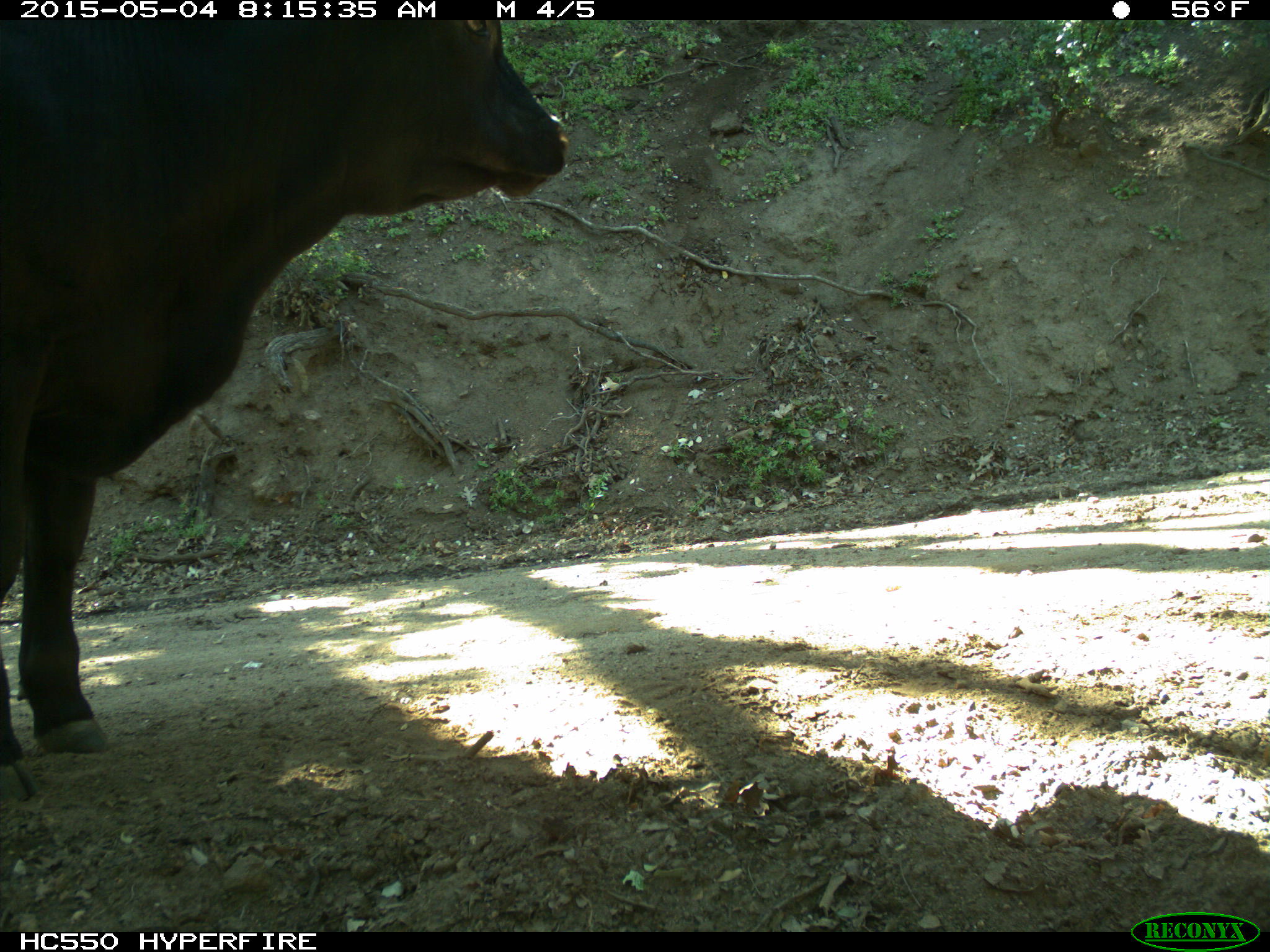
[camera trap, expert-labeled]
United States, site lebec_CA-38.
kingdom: Animalia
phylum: Chordata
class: Mammalia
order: Artiodactyla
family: Bovidae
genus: Bos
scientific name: Bos taurus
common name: domestic cow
Bos taurus (domestic cow).